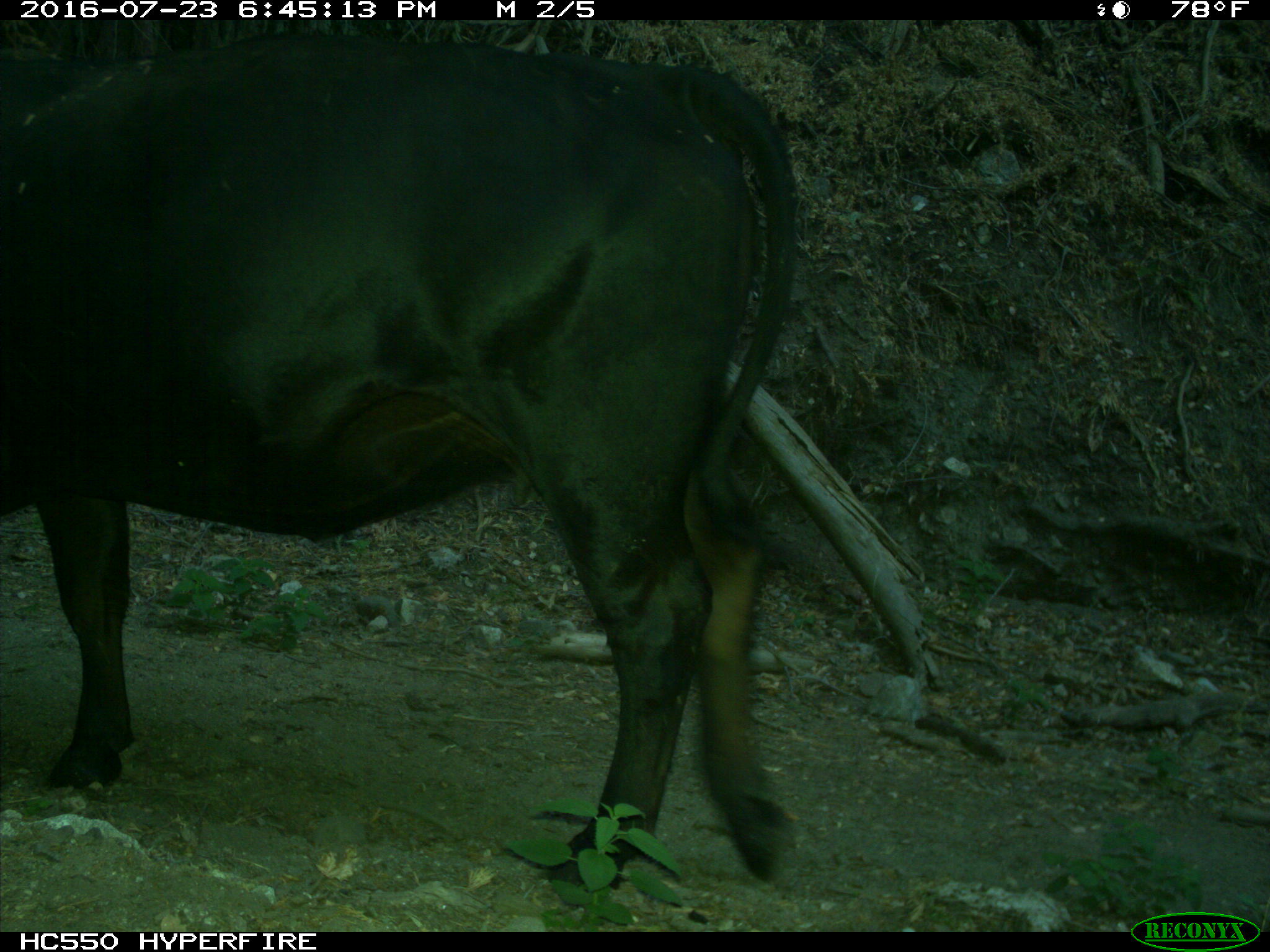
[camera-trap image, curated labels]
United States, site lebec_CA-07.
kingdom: Animalia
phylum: Chordata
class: Mammalia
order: Artiodactyla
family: Bovidae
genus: Bos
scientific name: Bos taurus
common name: domestic cow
Bos taurus (domestic cow).